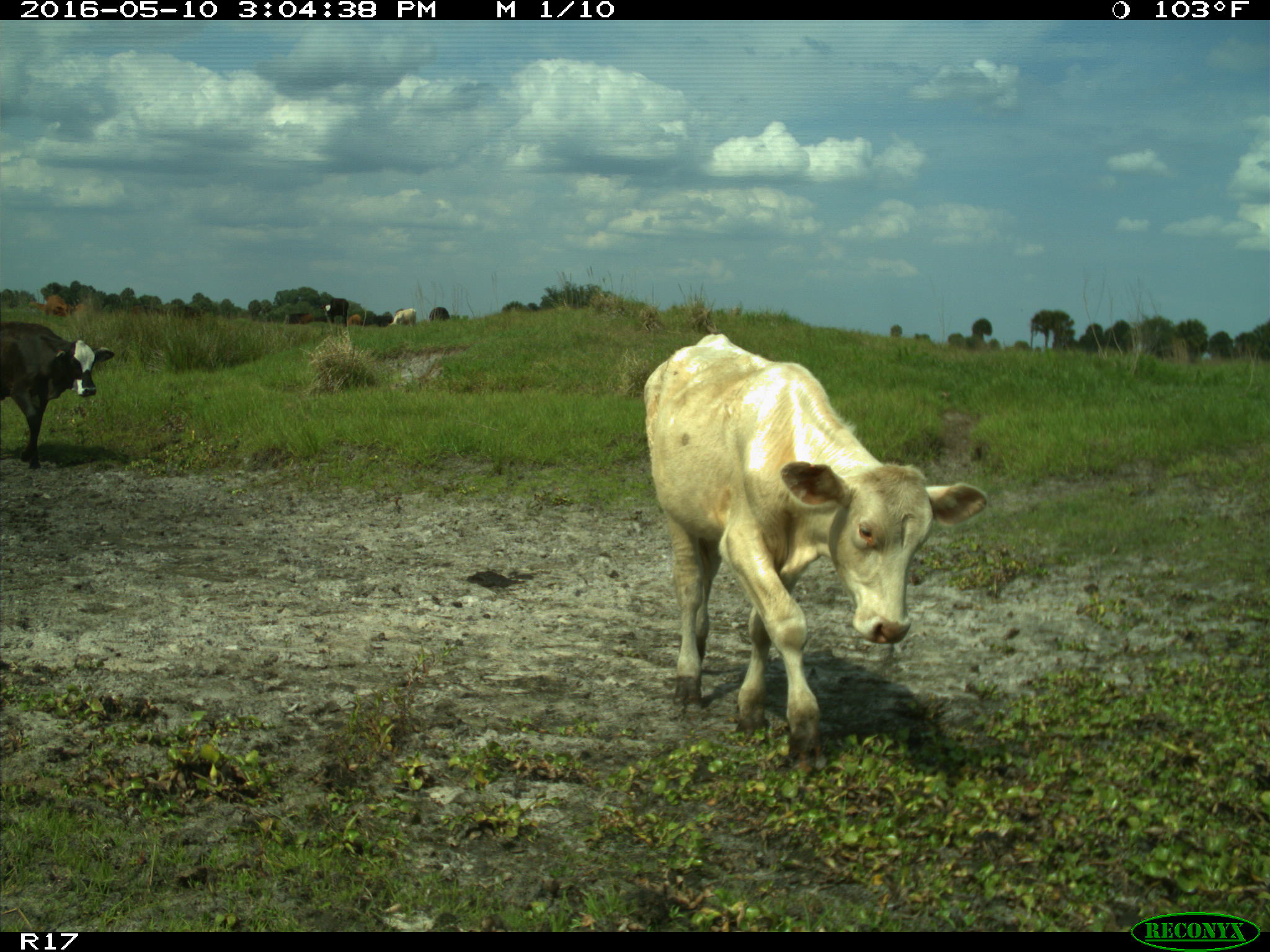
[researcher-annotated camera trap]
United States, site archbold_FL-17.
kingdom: Animalia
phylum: Chordata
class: Mammalia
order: Artiodactyla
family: Bovidae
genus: Bos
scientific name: Bos taurus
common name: domestic cow